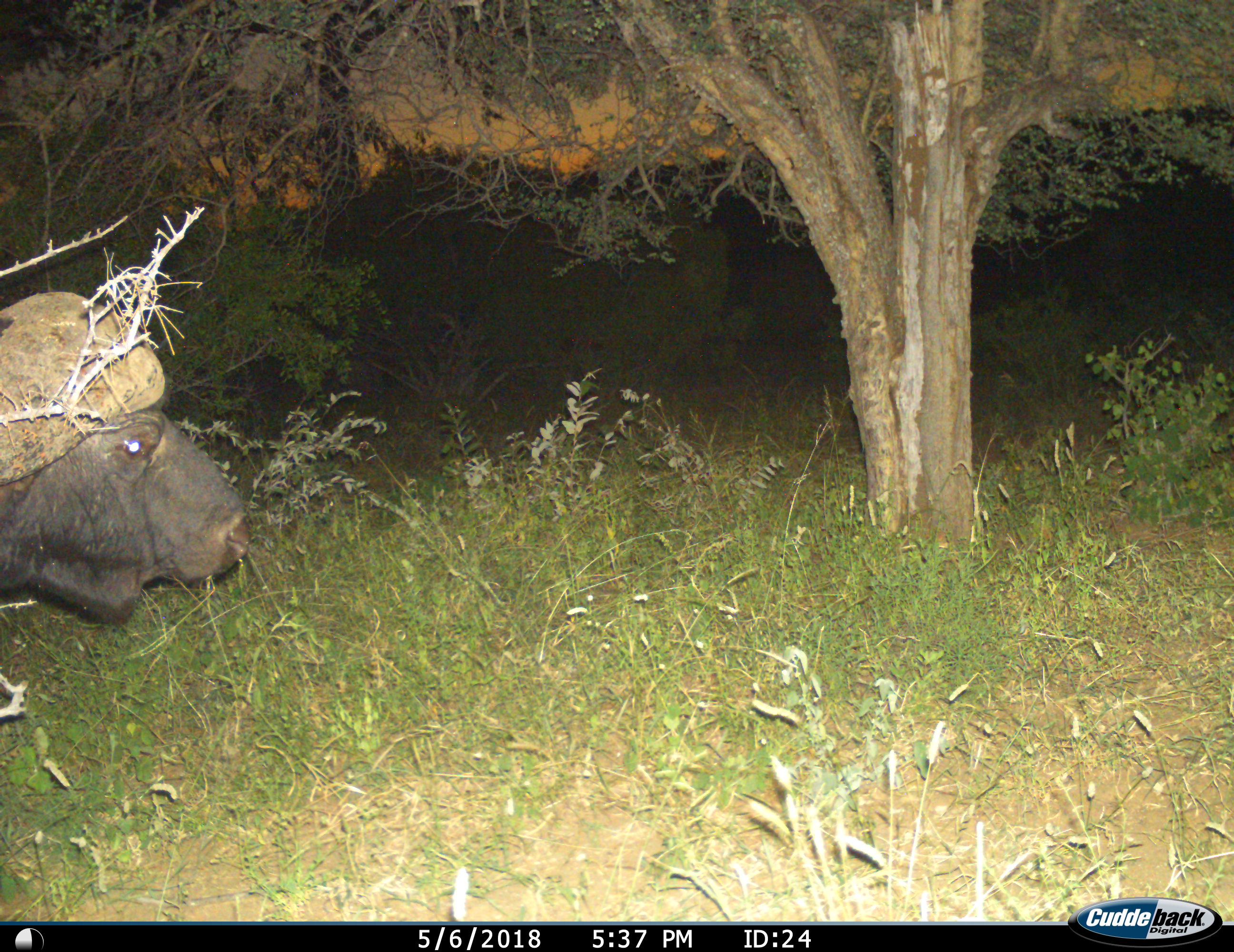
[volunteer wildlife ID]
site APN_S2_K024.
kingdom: Animalia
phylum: Chordata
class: Mammalia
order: Artiodactyla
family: Bovidae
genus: Syncerus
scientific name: Syncerus caffer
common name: african buffalo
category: buffalo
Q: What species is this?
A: Buffalo (african buffalo) (Syncerus caffer).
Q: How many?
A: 1.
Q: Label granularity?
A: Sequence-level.